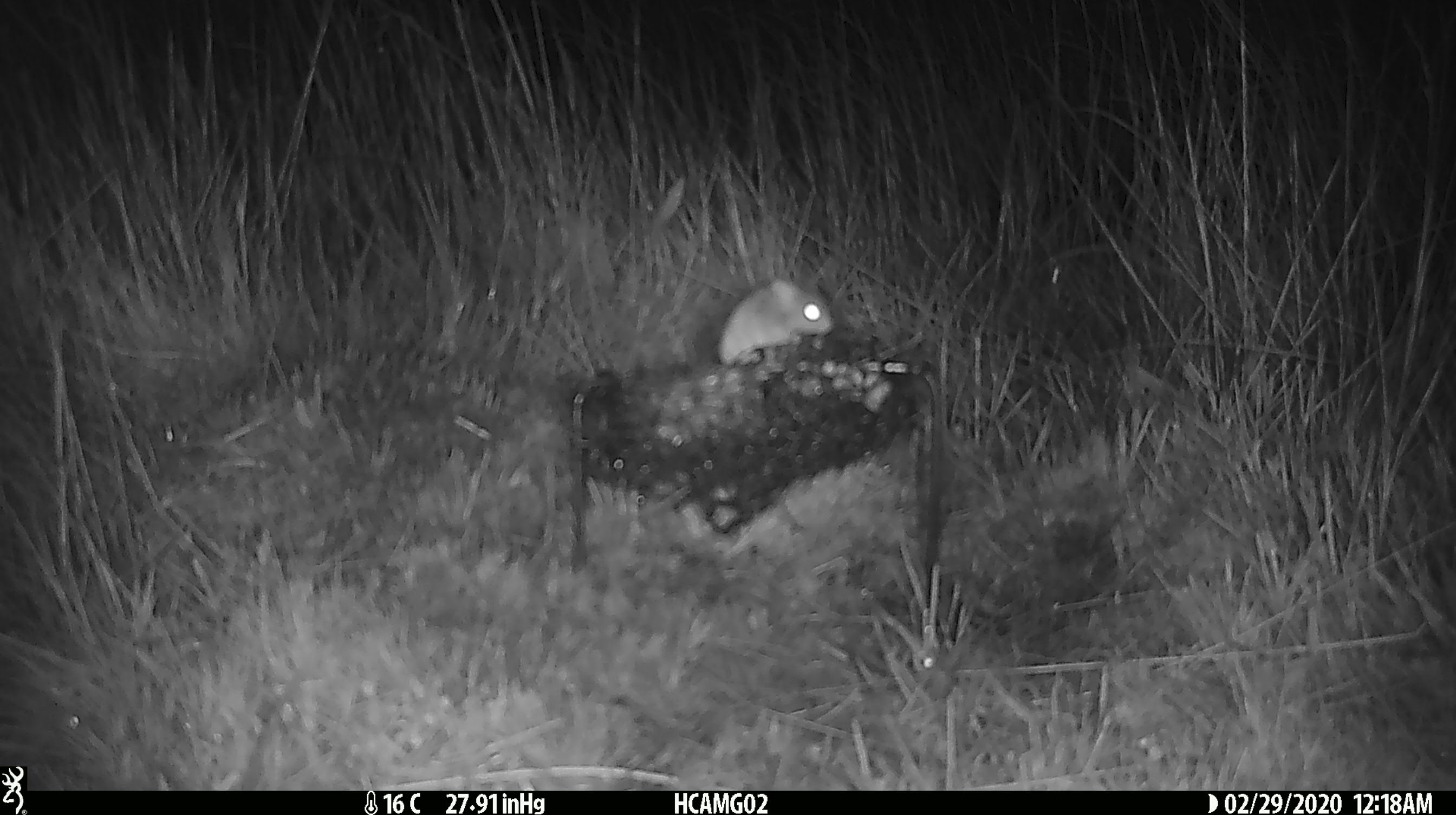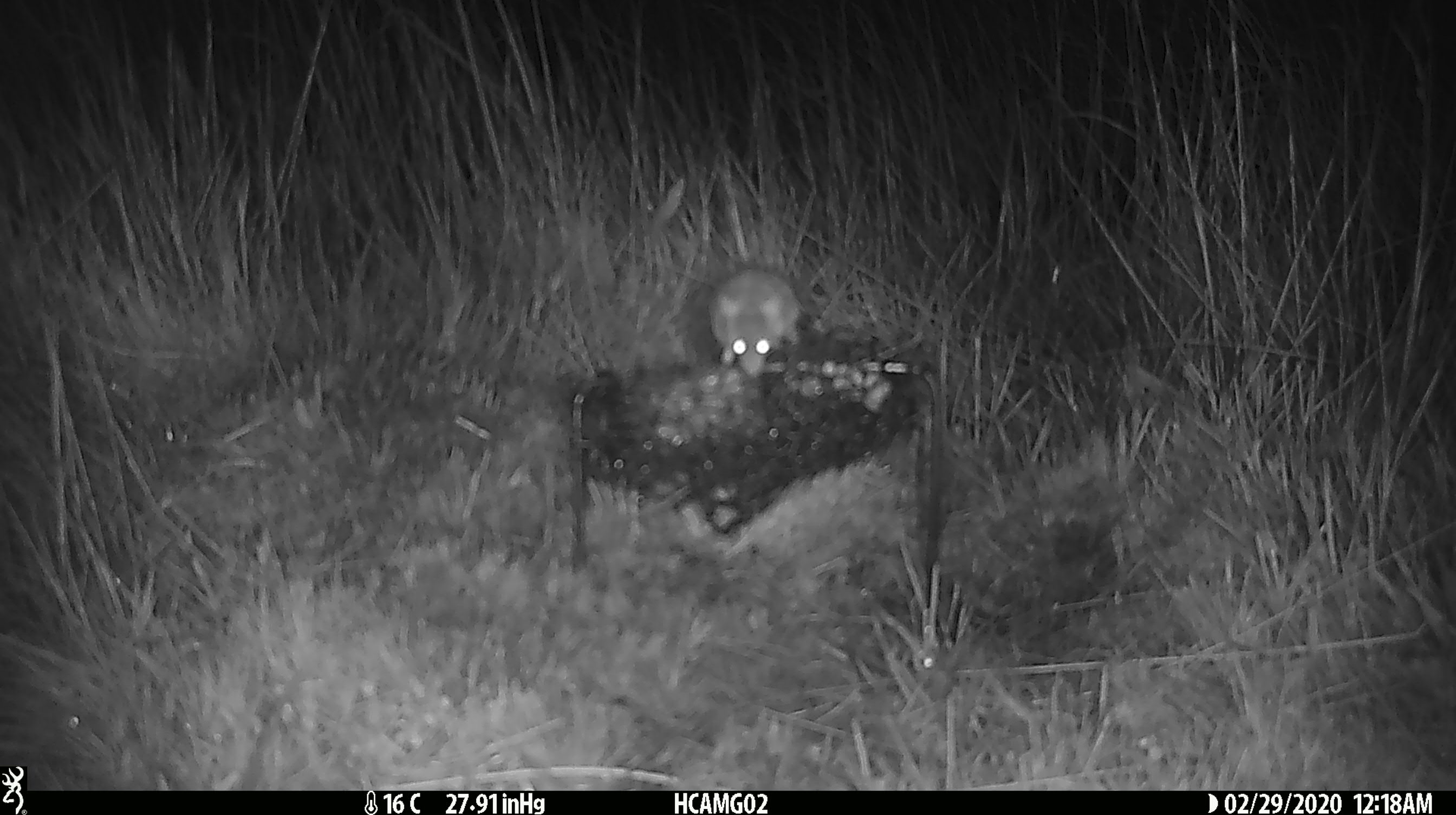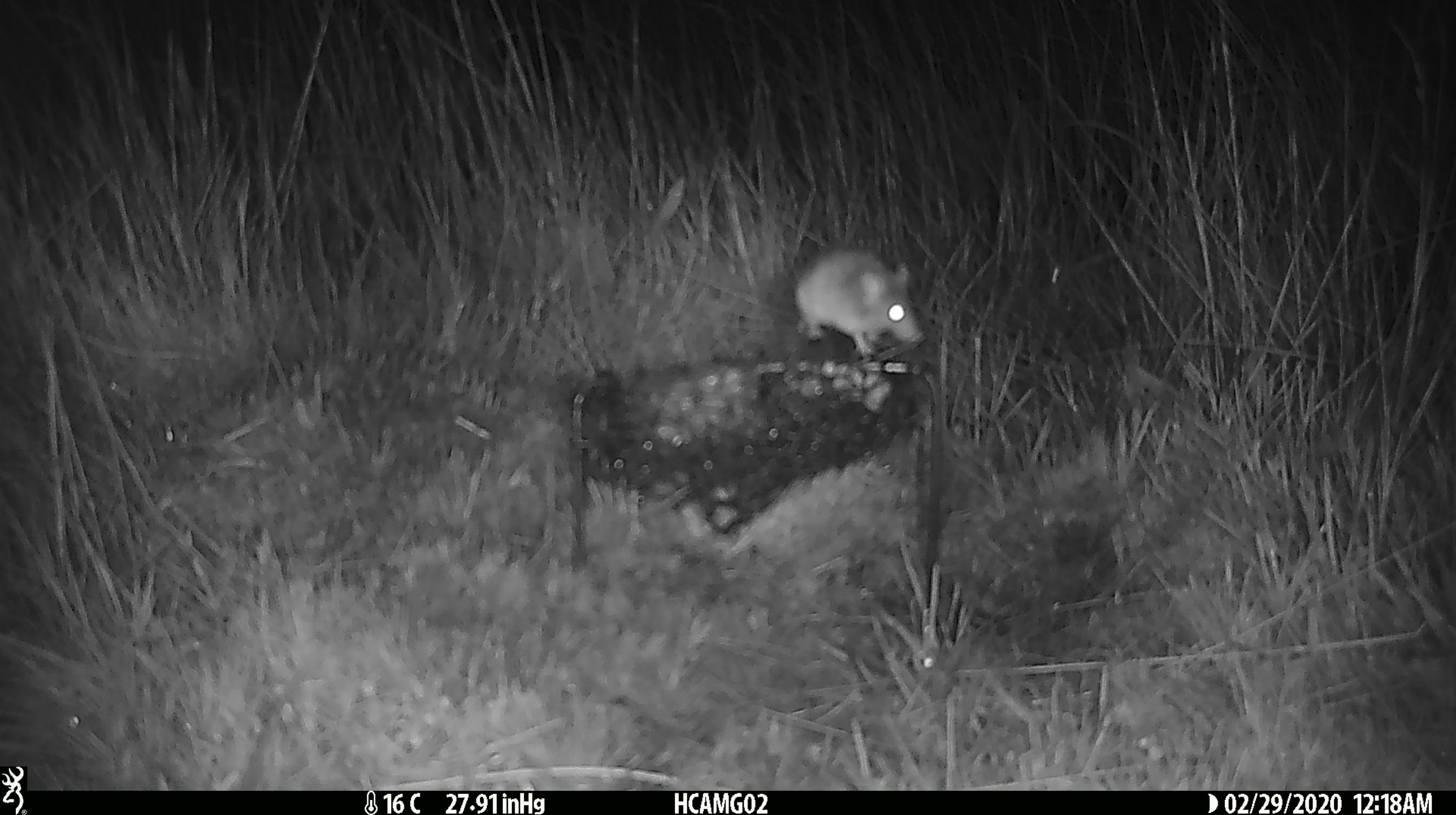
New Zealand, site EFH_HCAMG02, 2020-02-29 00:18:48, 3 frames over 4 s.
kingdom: Animalia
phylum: Chordata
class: Mammalia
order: Rodentia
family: Muridae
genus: Mus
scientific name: Mus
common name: mouse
Mouse (Mus).